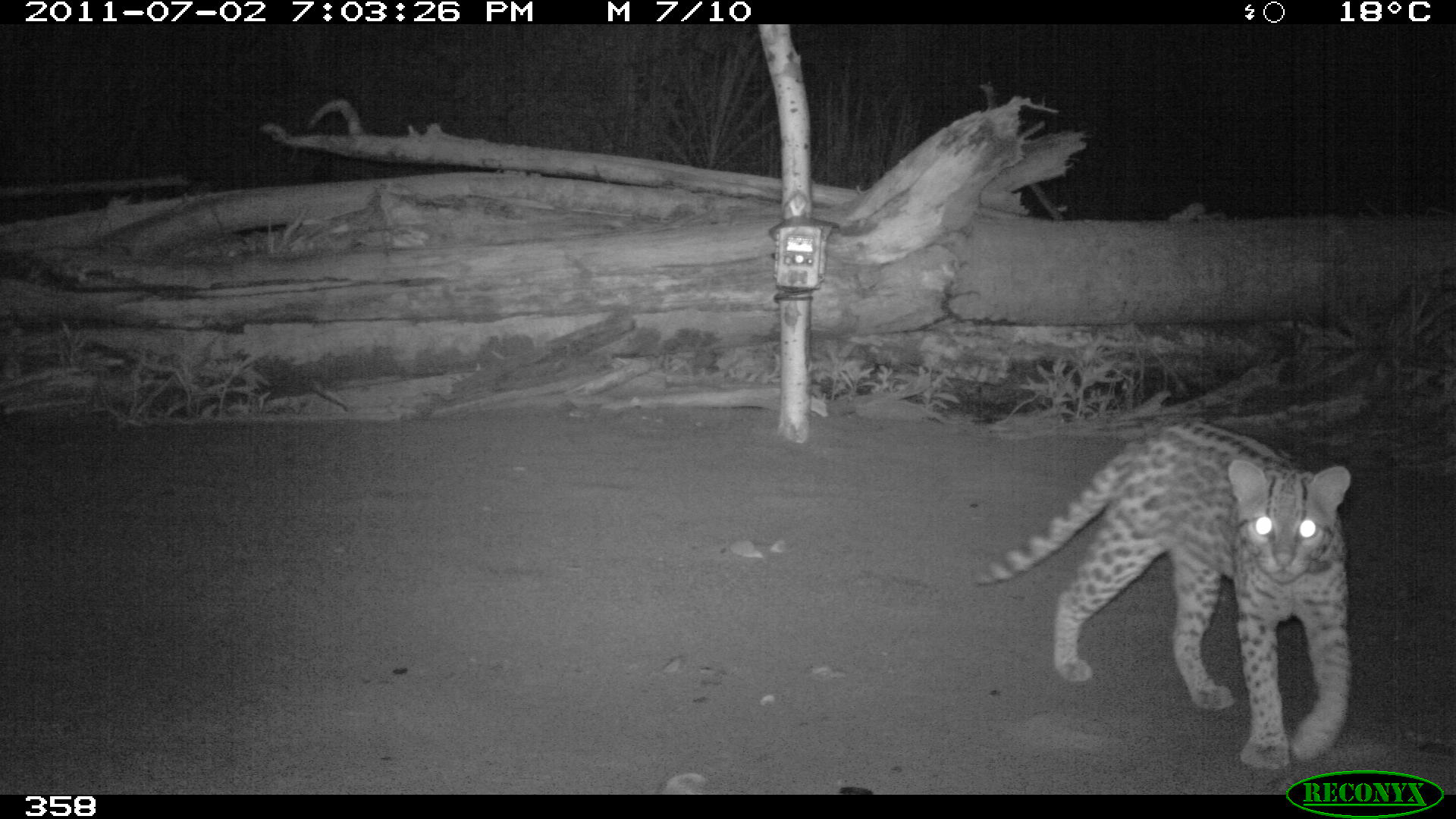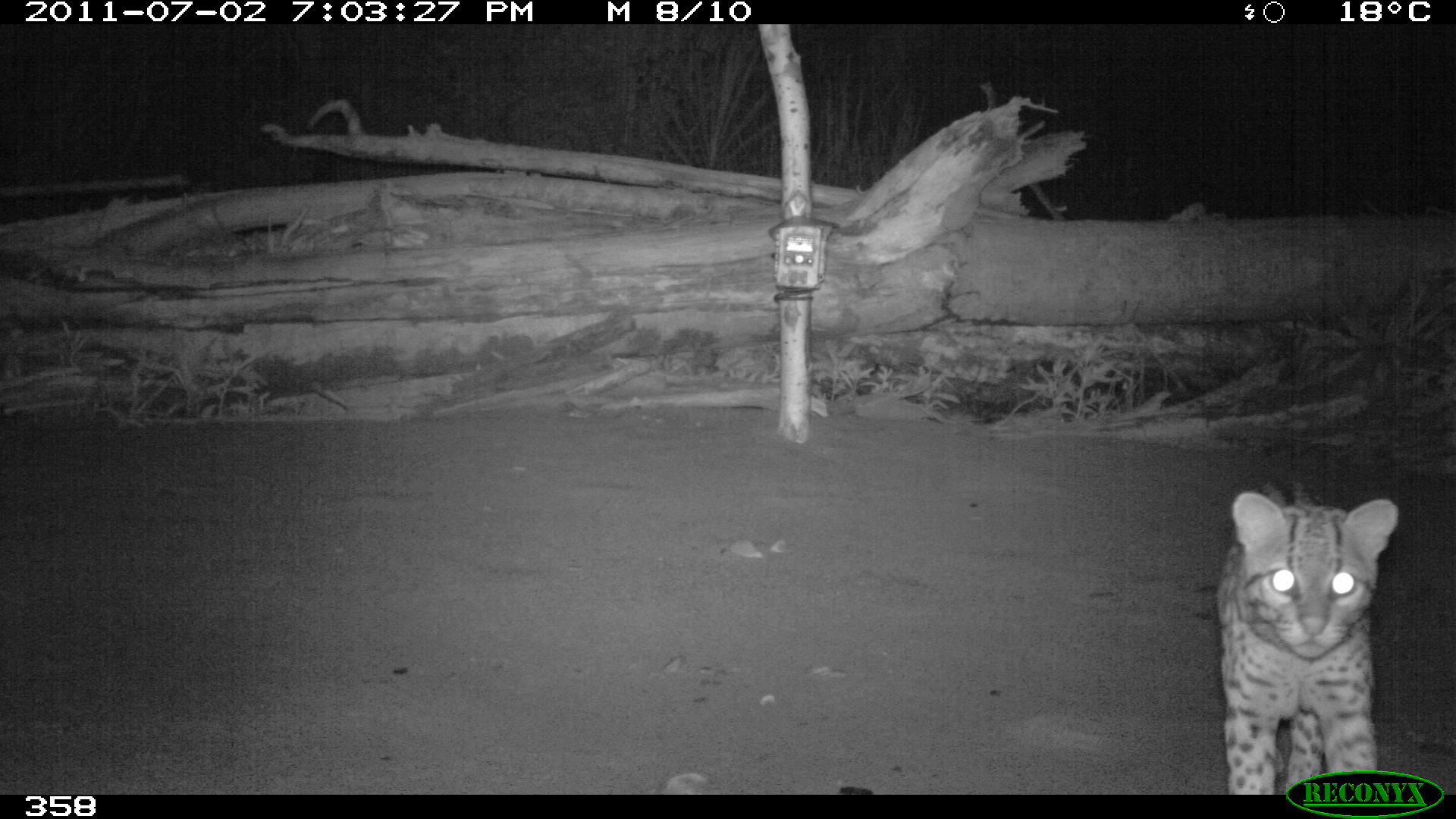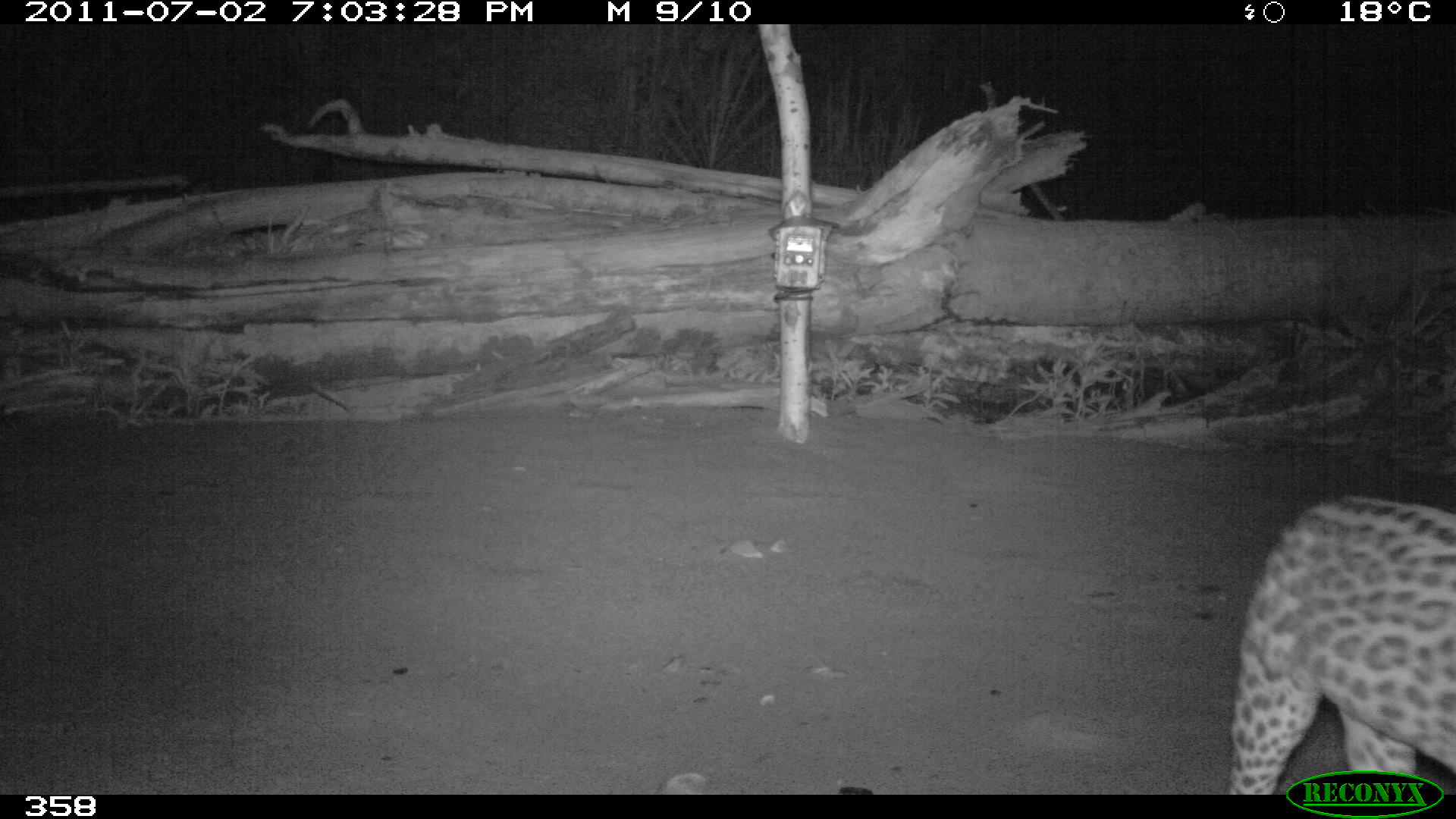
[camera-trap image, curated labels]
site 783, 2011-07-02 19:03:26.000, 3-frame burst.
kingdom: Animalia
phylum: Chordata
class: Mammalia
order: Carnivora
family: Felidae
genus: Leopardus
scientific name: Leopardus pardalis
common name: ocelot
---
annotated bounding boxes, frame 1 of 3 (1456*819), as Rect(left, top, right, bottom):
leopardus pardalis: Rect(972, 419, 1351, 771)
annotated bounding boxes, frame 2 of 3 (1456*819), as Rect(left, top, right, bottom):
leopardus pardalis: Rect(1213, 482, 1398, 793)